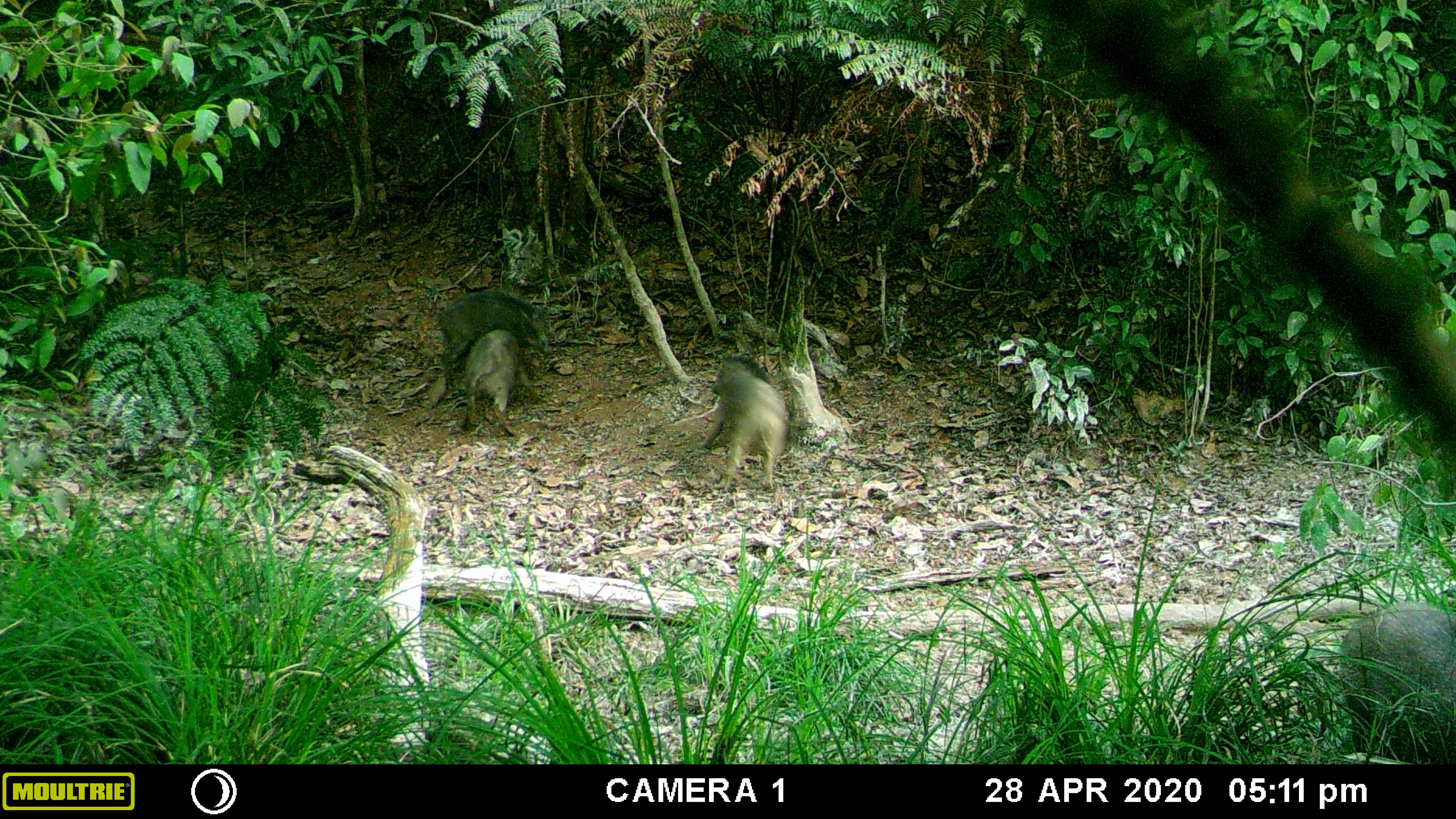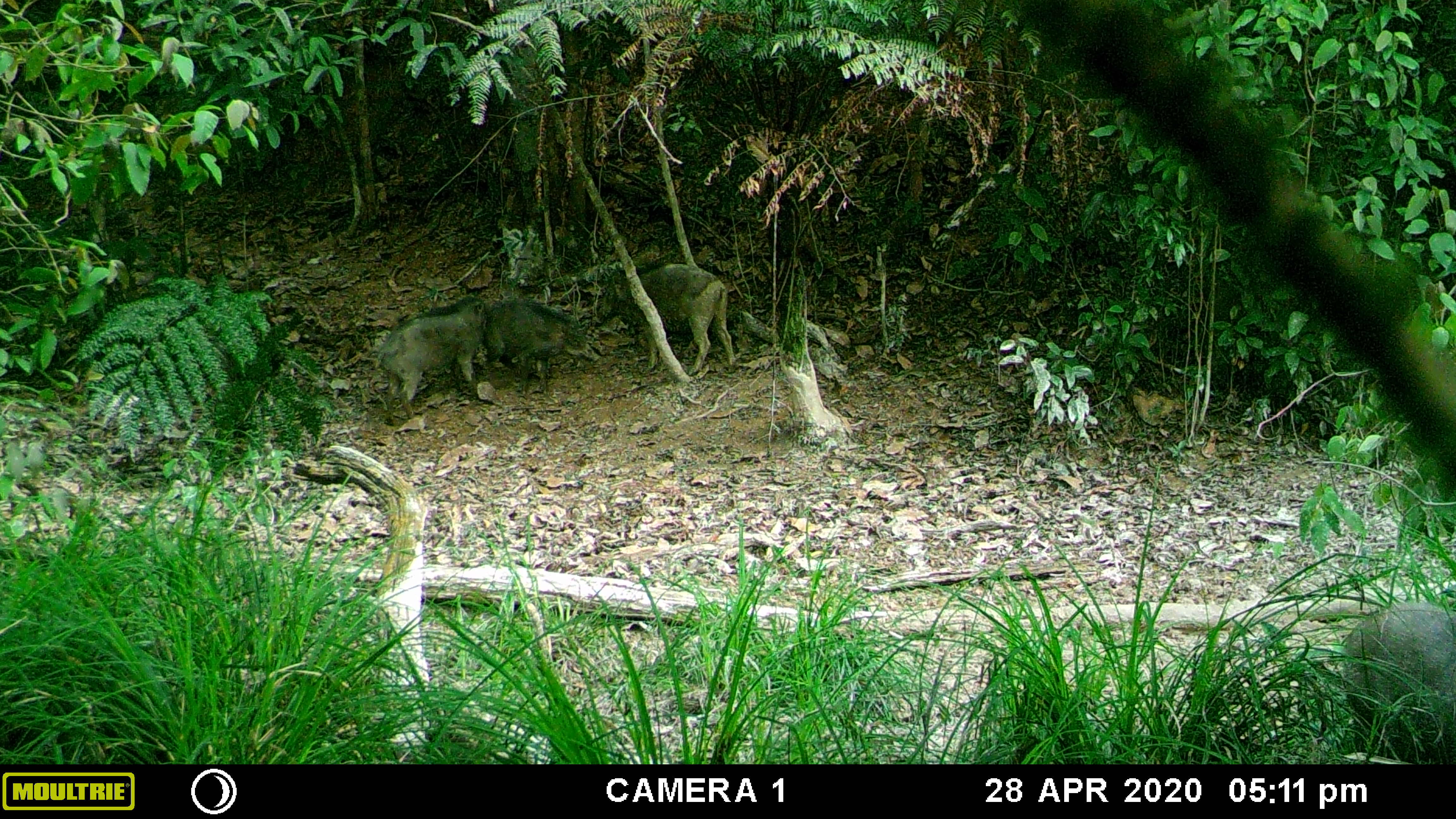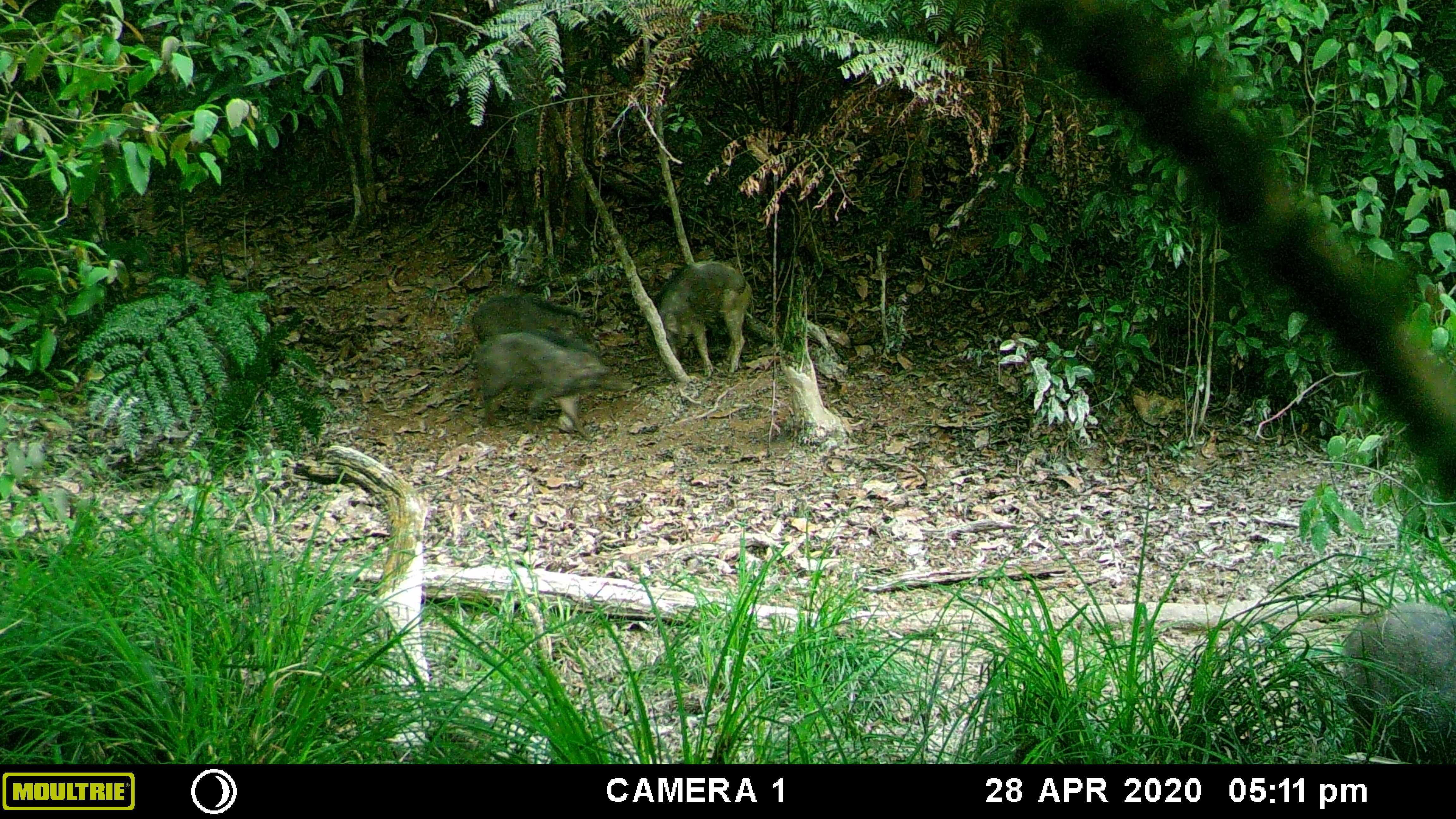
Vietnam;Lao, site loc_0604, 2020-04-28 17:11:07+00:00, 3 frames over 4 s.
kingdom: Animalia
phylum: Chordata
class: Mammalia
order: Artiodactyla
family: Suidae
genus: Sus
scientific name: Sus scrofa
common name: eurasian wild pig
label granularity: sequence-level